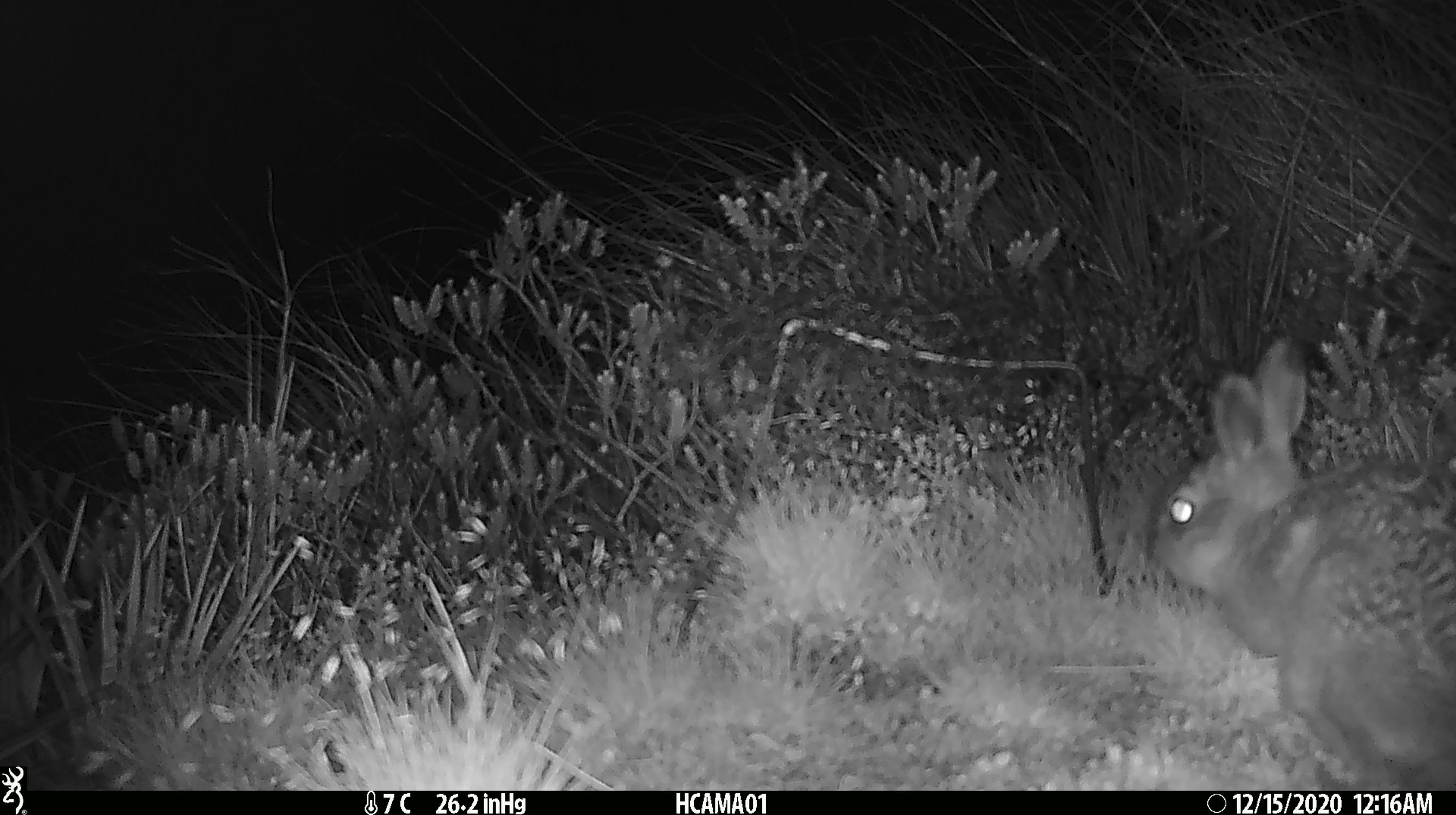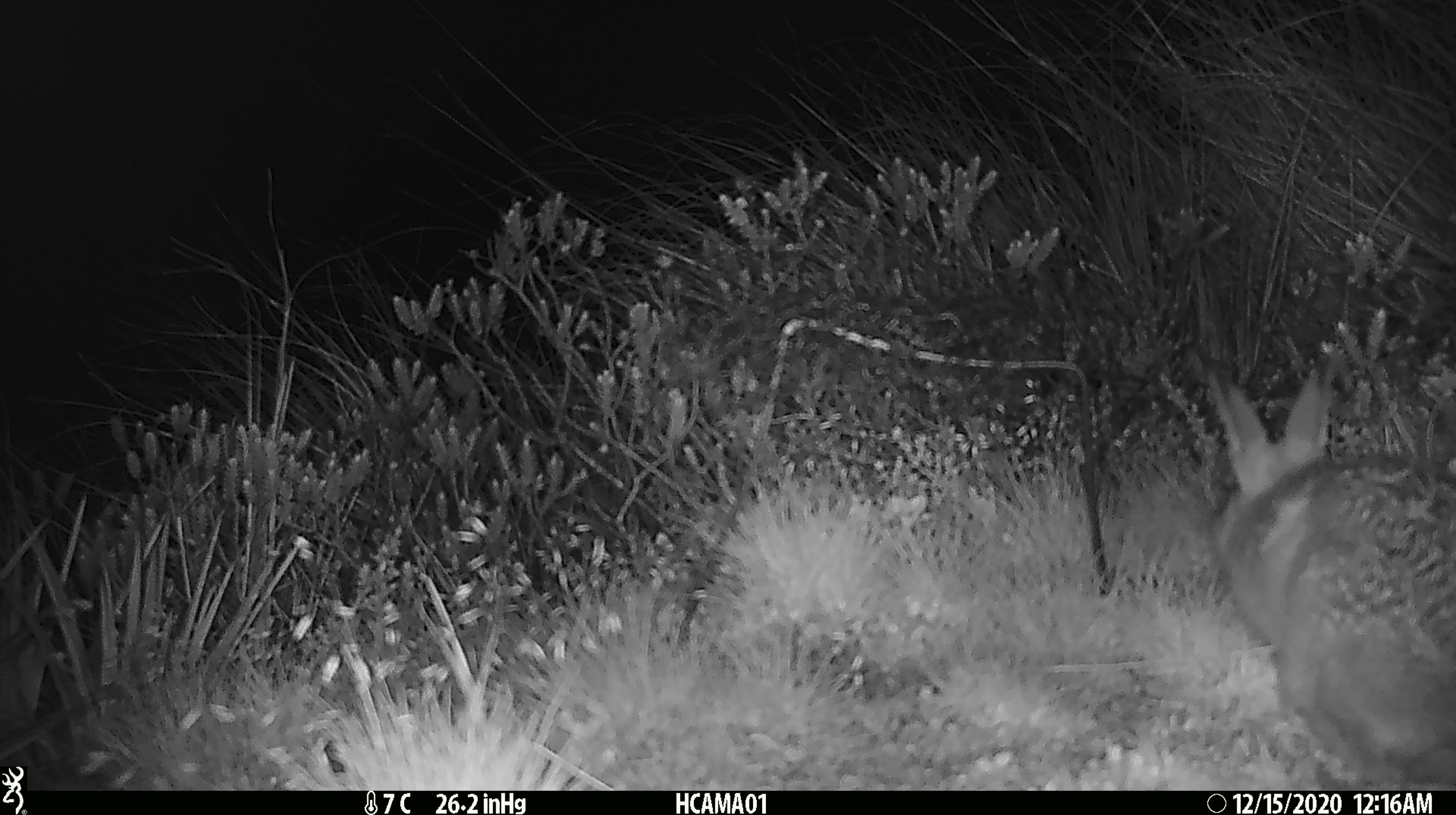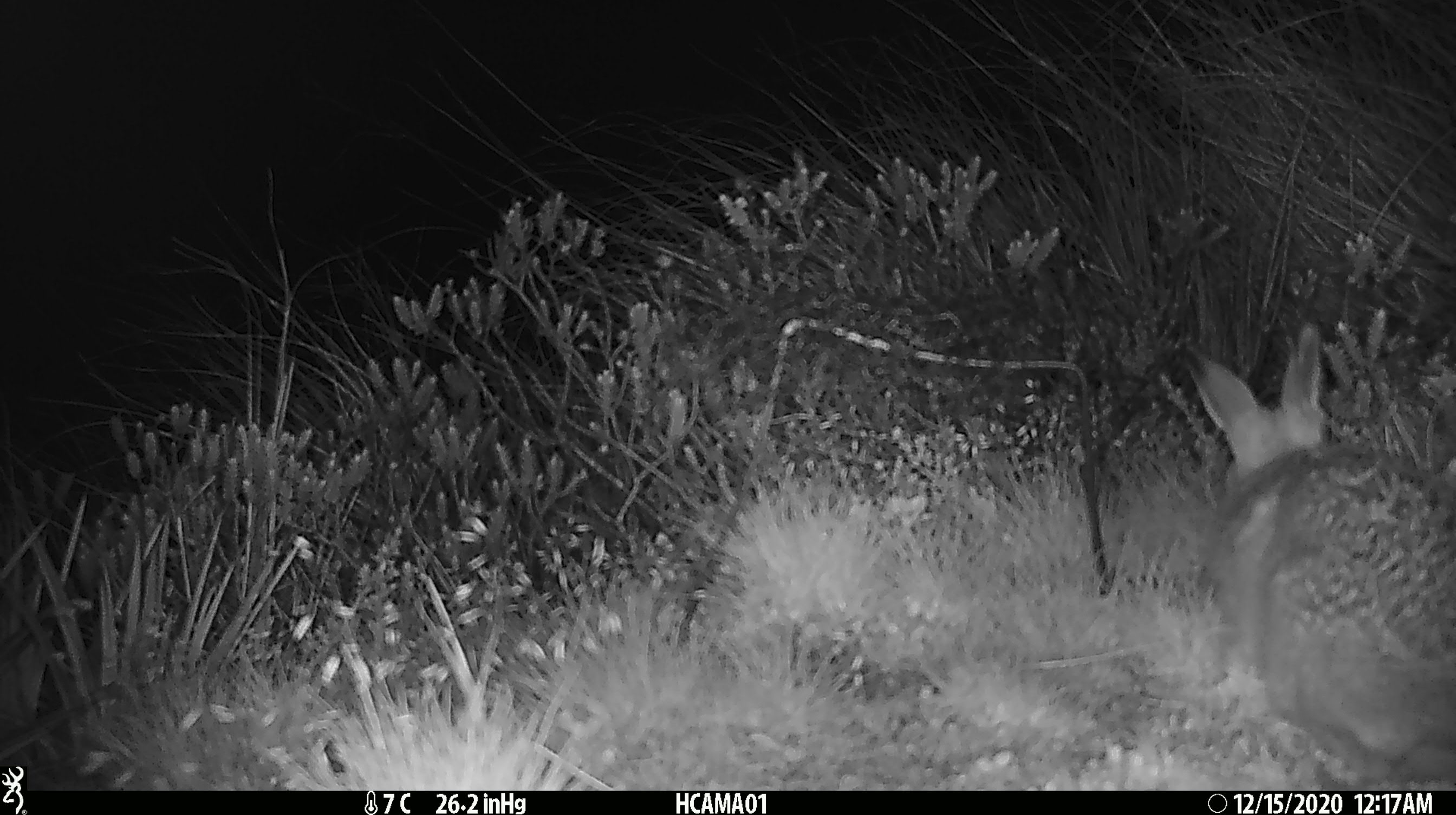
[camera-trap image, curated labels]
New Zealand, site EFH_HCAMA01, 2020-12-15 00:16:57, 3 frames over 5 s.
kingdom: Animalia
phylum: Chordata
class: Mammalia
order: Lagomorpha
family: Leporidae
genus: Oryctolagus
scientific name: Oryctolagus cuniculus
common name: european rabbit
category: rabbit